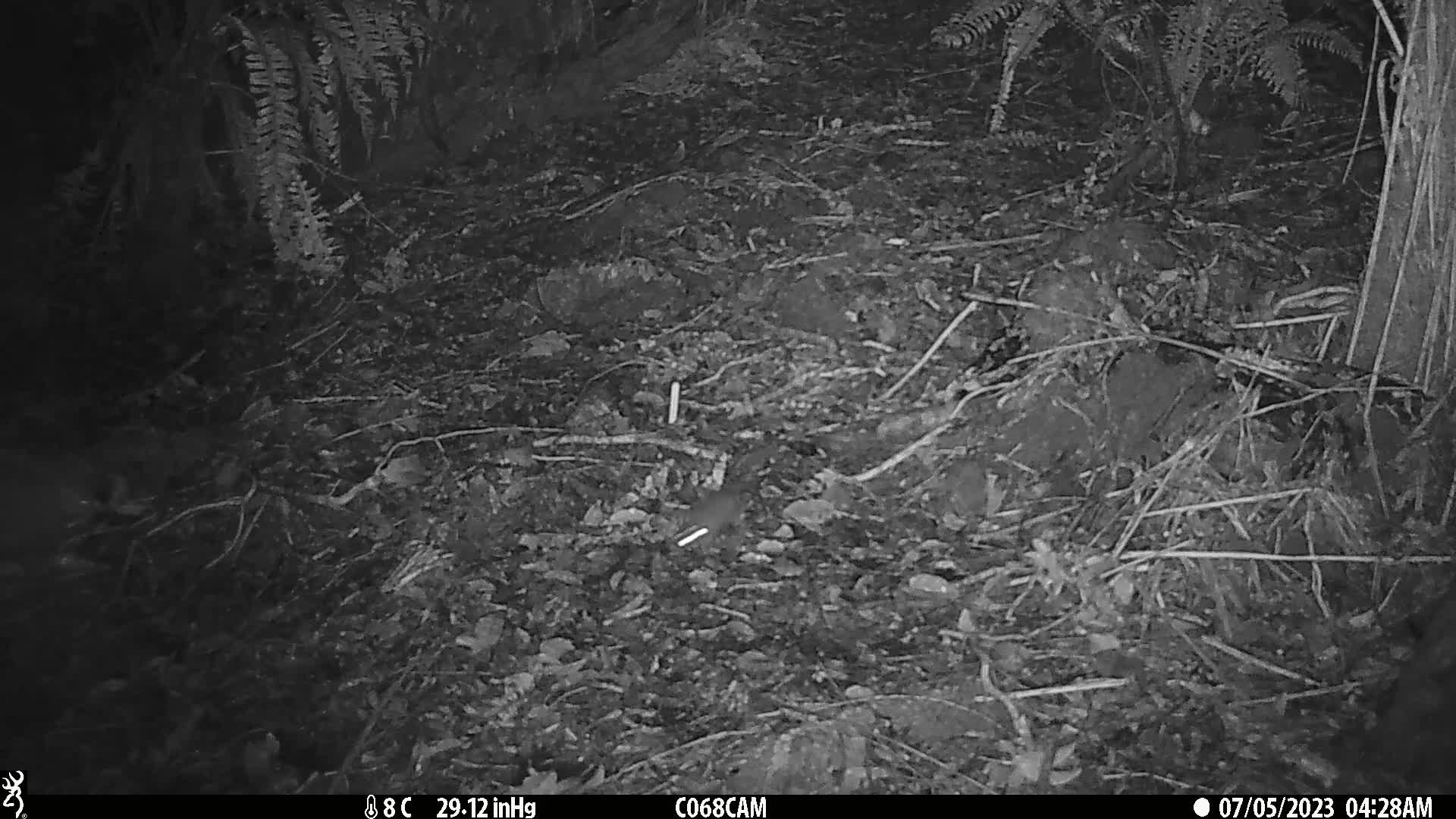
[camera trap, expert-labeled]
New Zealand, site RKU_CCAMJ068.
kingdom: Animalia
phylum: Chordata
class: Mammalia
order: Rodentia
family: Muridae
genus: Rattus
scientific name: Rattus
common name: rat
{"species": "rat (Rattus)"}